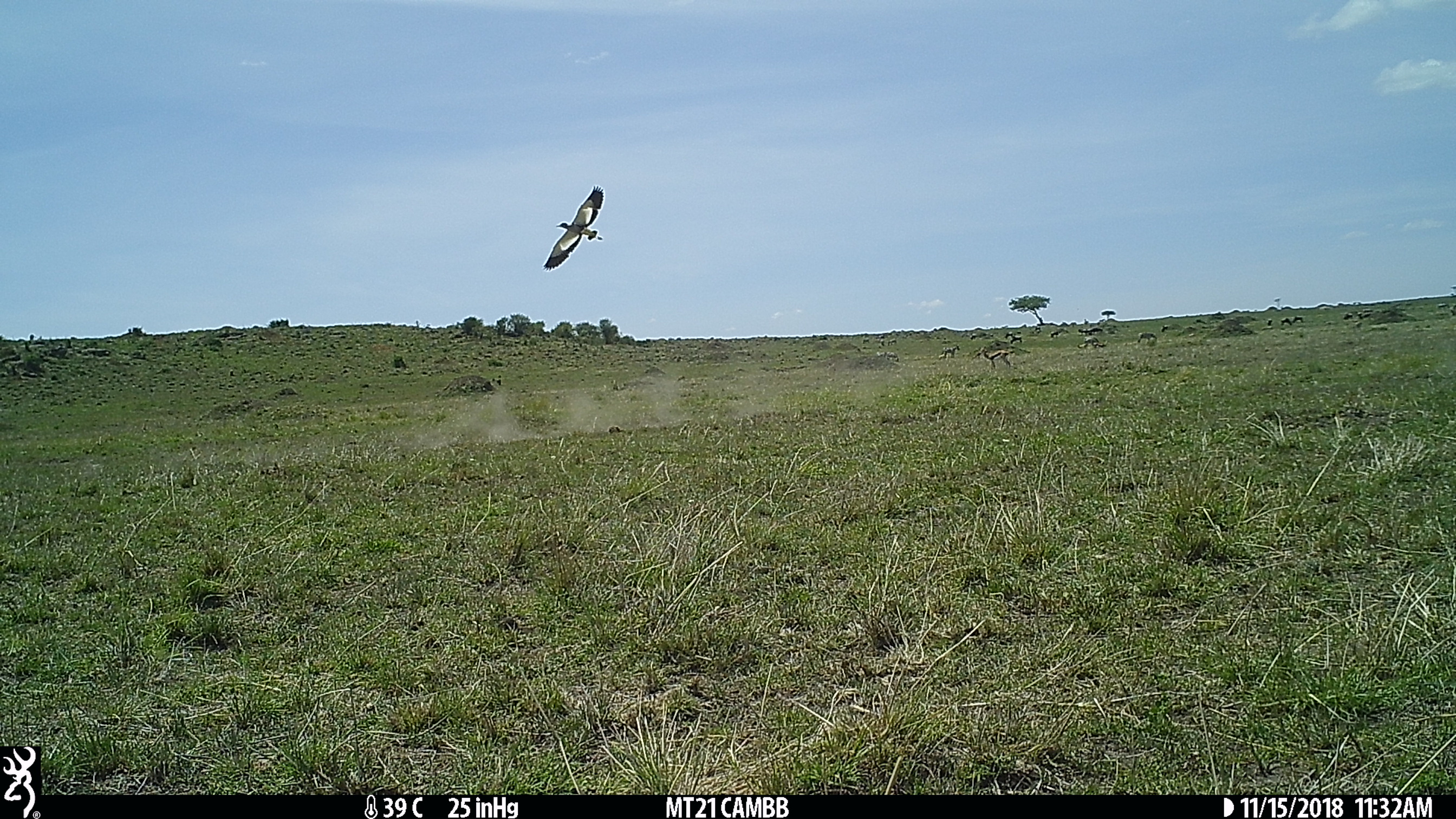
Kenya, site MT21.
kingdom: Animalia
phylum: Chordata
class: Aves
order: Charadriiformes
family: Charadriidae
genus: Vanellus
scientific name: Vanellus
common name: lapwing